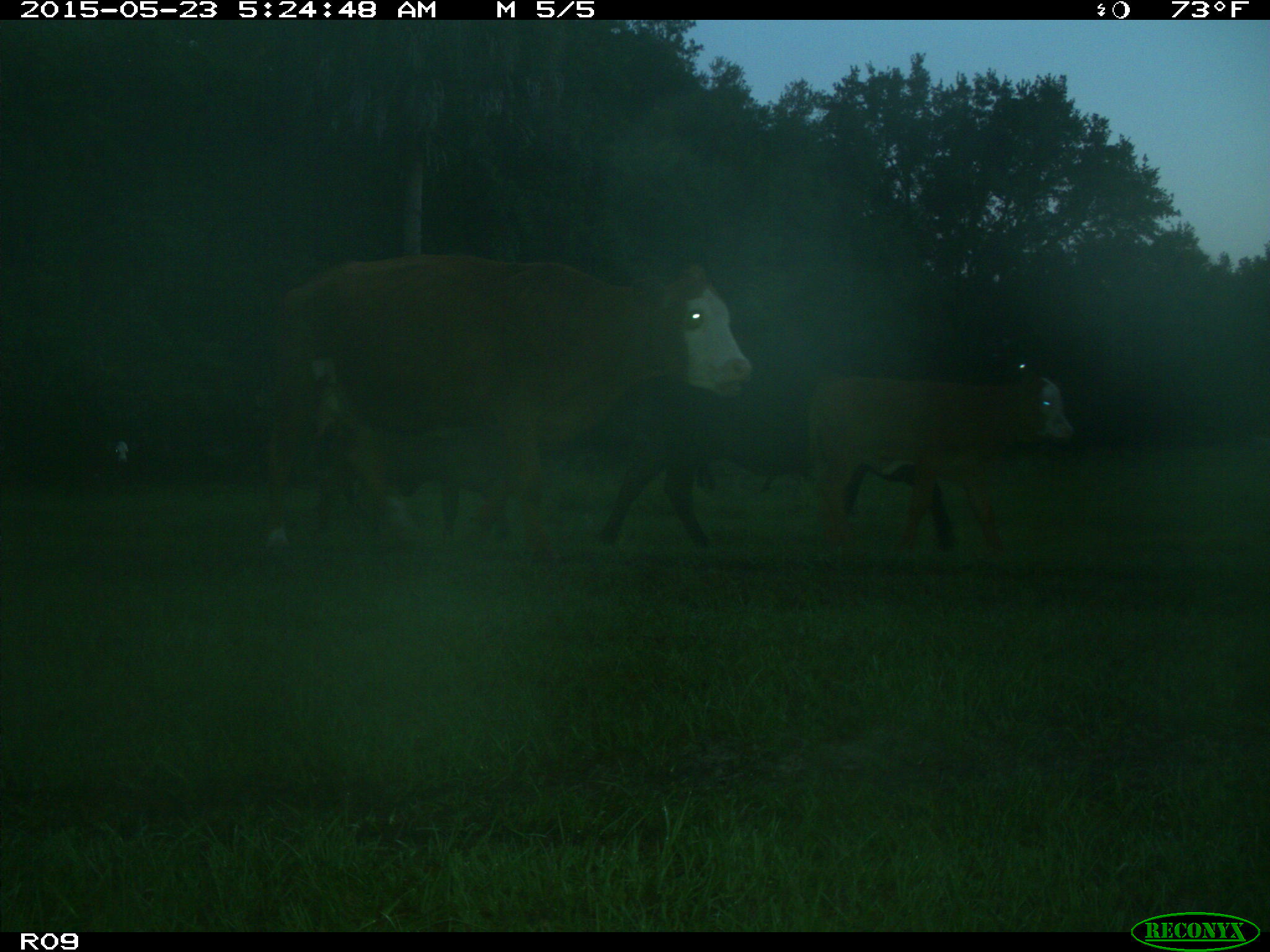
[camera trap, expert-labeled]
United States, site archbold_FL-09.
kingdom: Animalia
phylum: Chordata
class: Mammalia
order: Artiodactyla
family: Bovidae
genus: Bos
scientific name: Bos taurus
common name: domestic cow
Bos taurus (domestic cow).